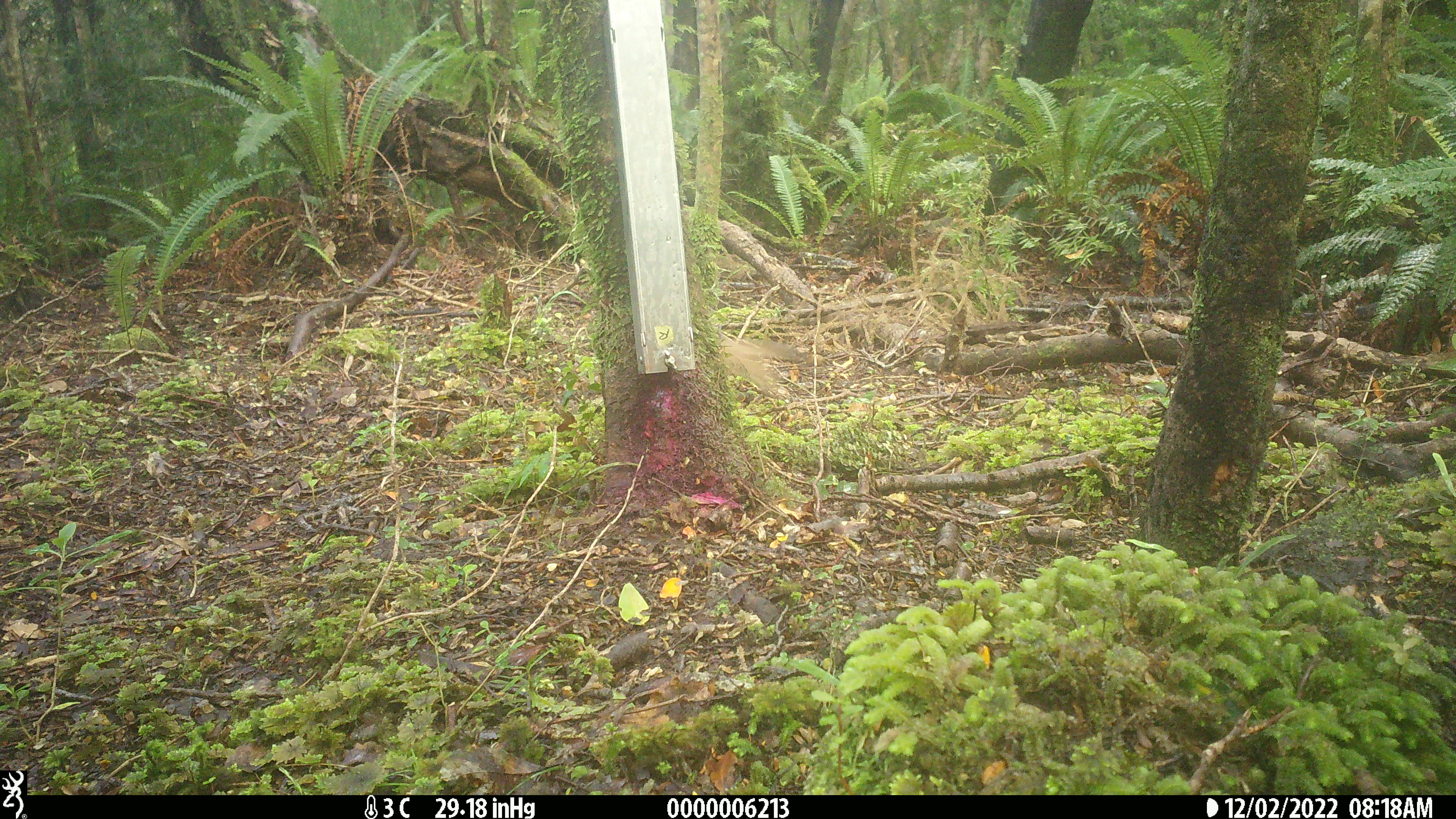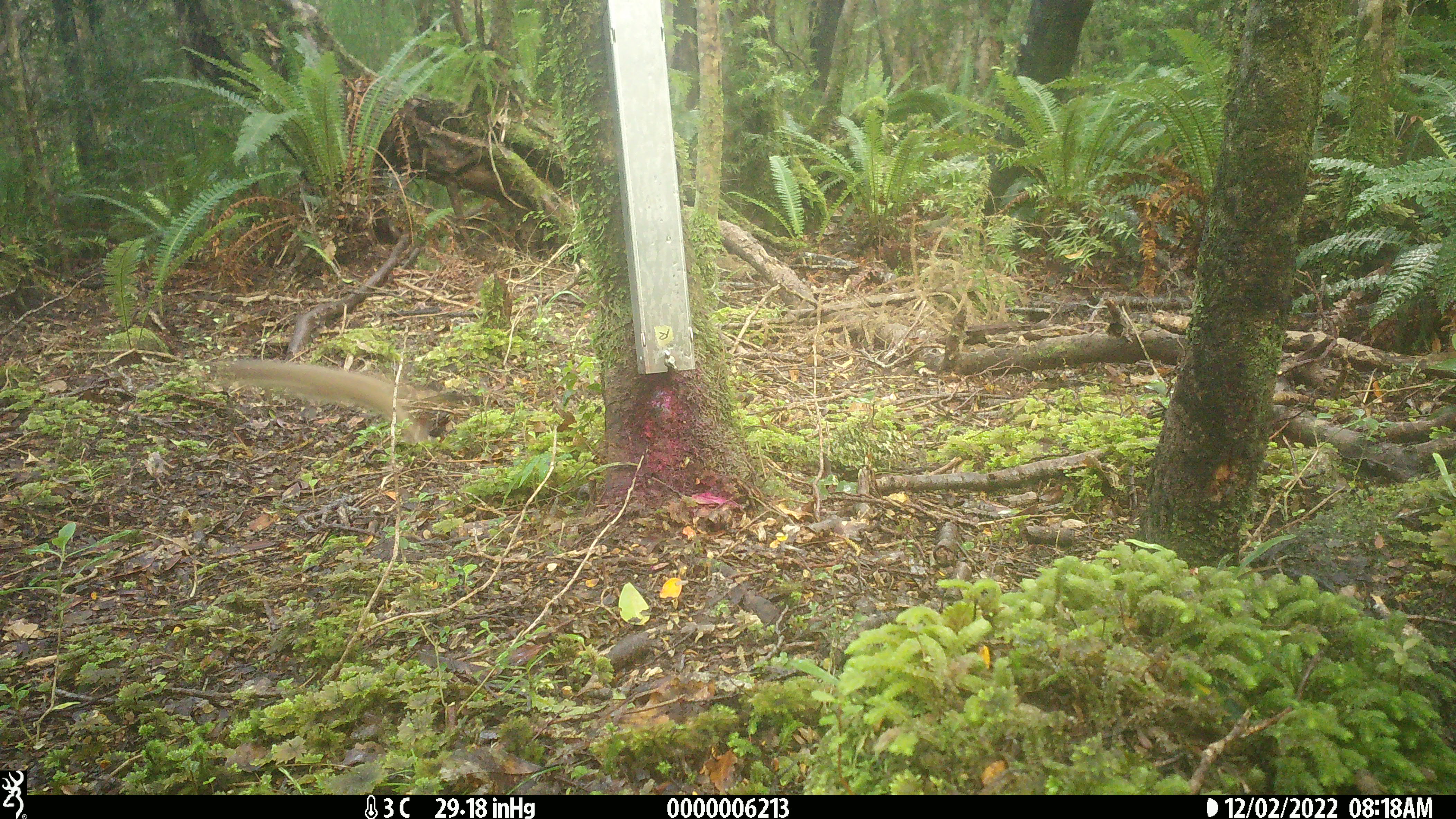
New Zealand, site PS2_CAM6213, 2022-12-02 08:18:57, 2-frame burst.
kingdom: Animalia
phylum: Chordata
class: Mammalia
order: Carnivora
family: Mustelidae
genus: Mustela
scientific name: Mustela erminea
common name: stoat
Stoat (Mustela erminea).